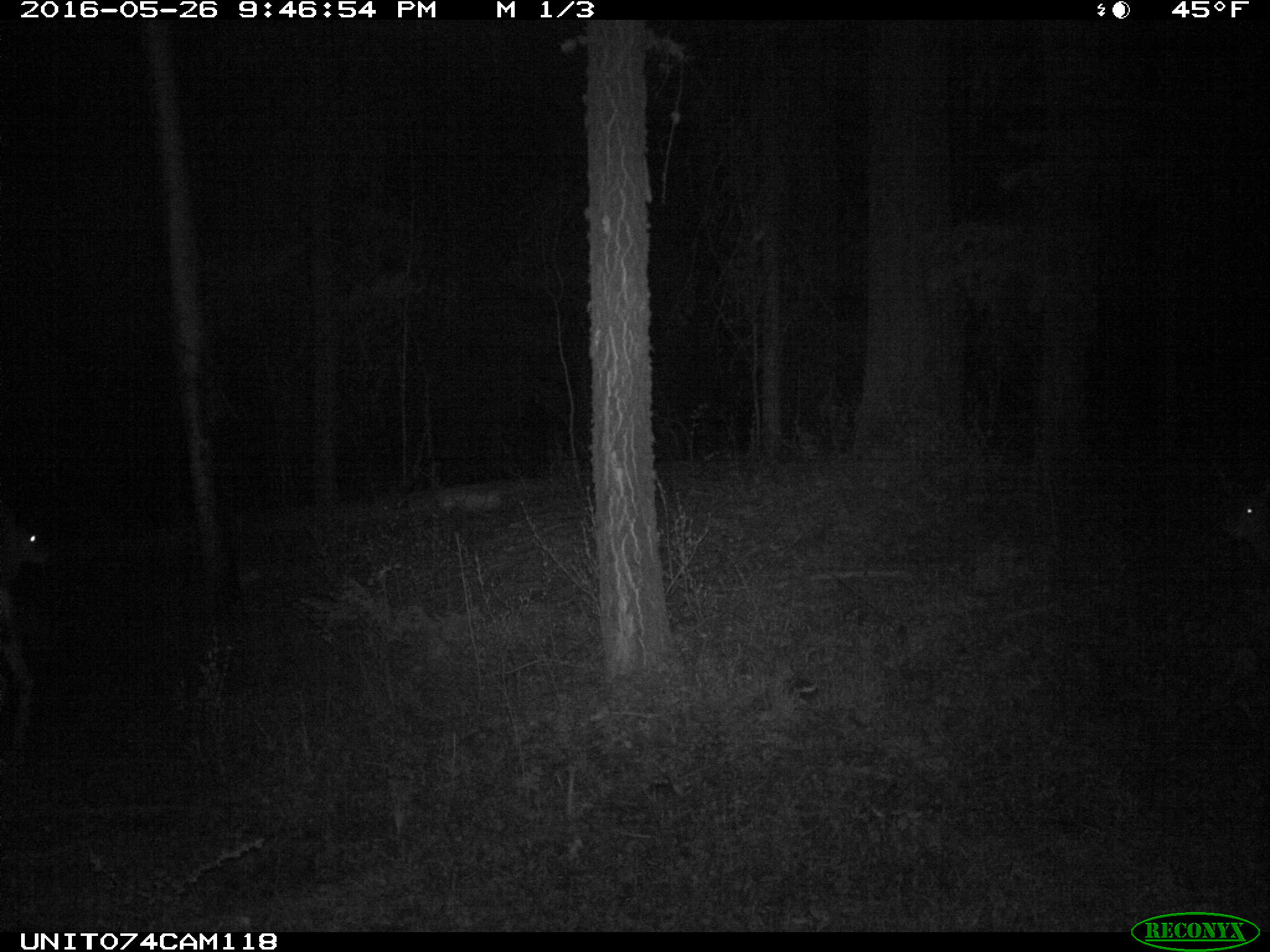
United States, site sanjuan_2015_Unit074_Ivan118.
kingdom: Animalia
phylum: Chordata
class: Mammalia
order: Artiodactyla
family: Cervidae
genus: Odocoileus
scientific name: Odocoileus hemionus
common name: mule deer